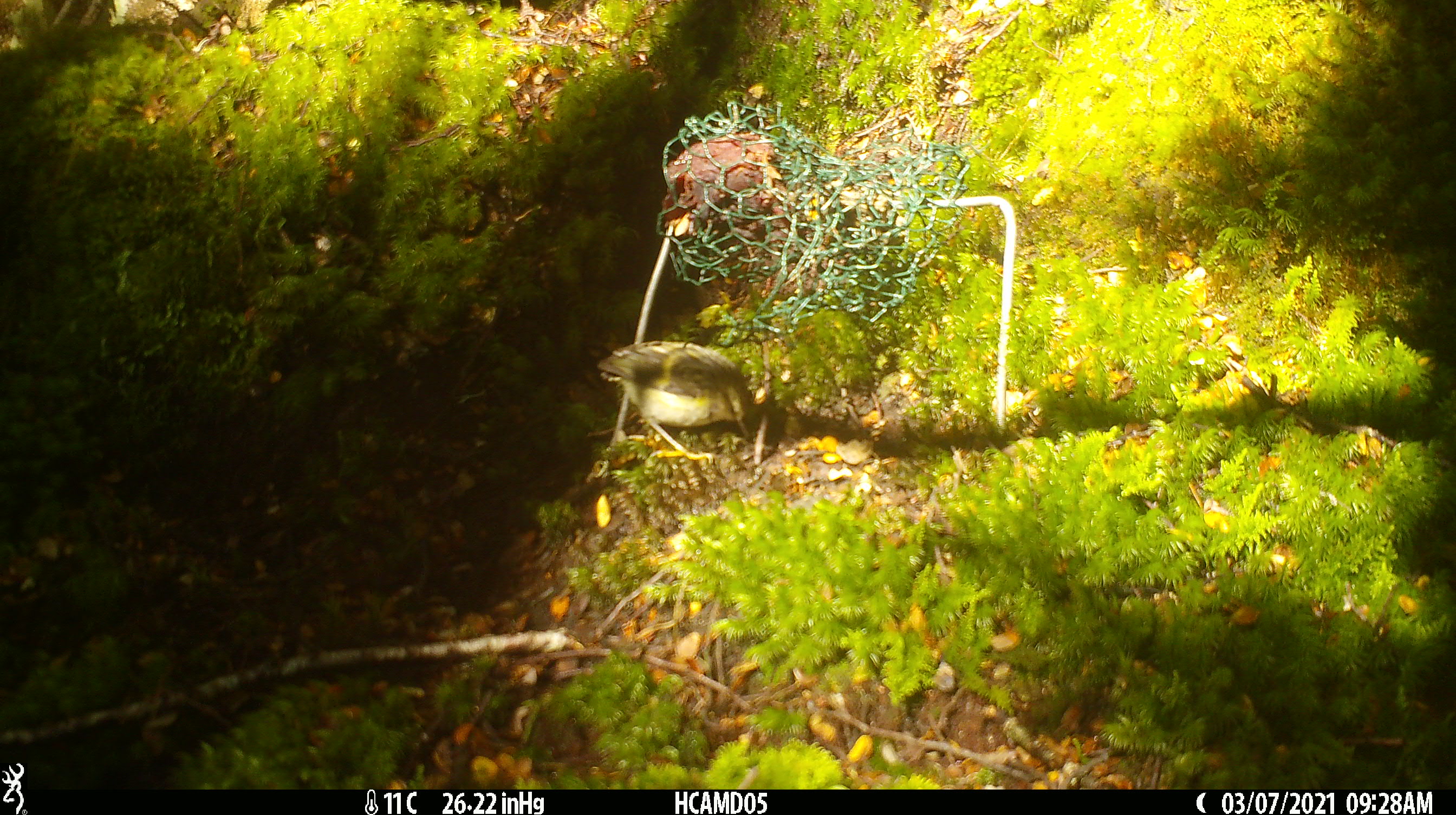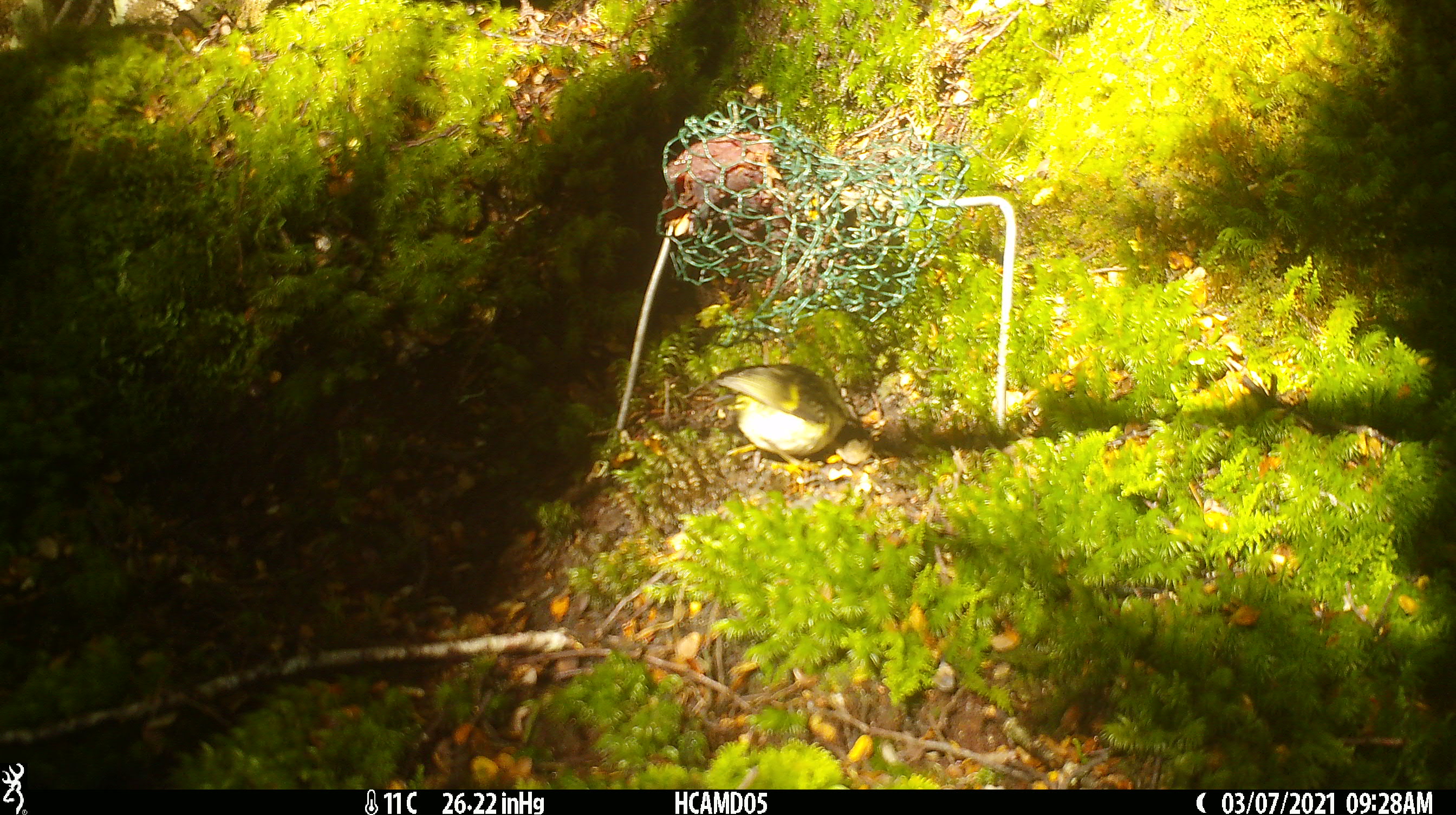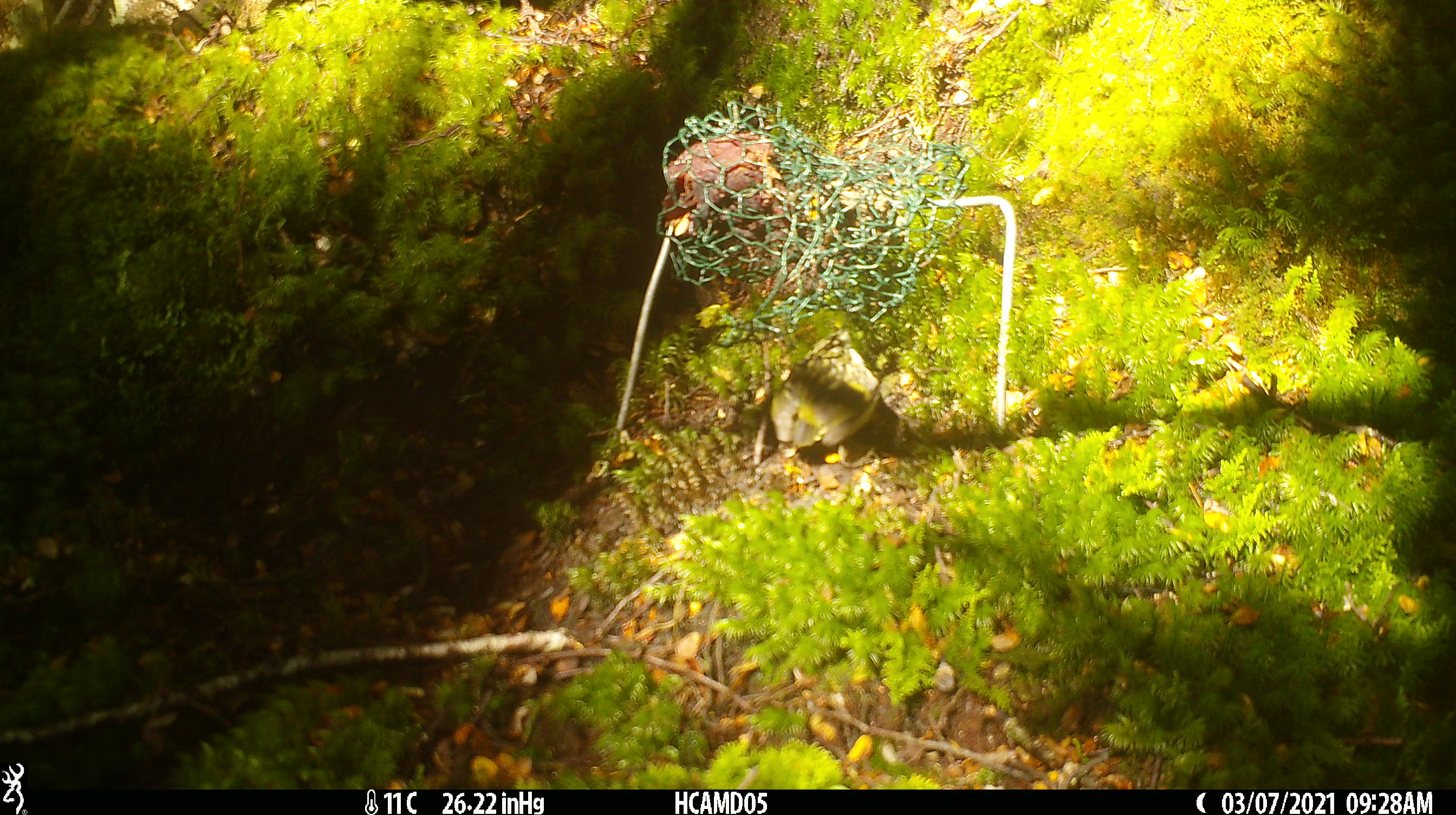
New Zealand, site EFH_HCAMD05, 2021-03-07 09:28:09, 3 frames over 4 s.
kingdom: Animalia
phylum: Chordata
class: Aves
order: Passeriformes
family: Acanthisittidae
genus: Acanthisitta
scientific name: Acanthisitta chloris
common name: rifleman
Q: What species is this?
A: Rifleman (Acanthisitta chloris).